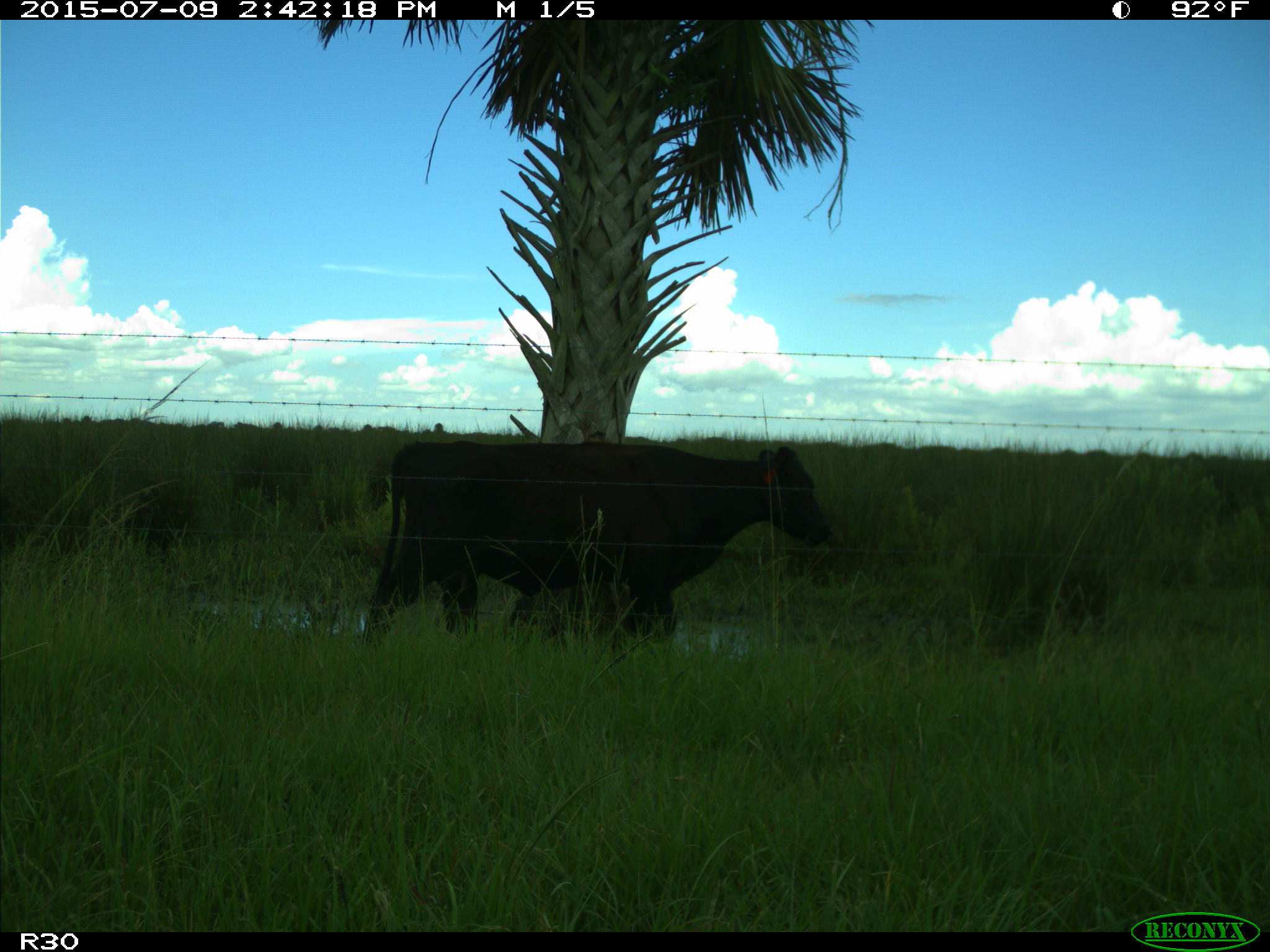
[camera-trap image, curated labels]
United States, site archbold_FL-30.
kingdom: Animalia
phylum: Chordata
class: Mammalia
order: Artiodactyla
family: Bovidae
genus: Bos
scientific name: Bos taurus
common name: domestic cow